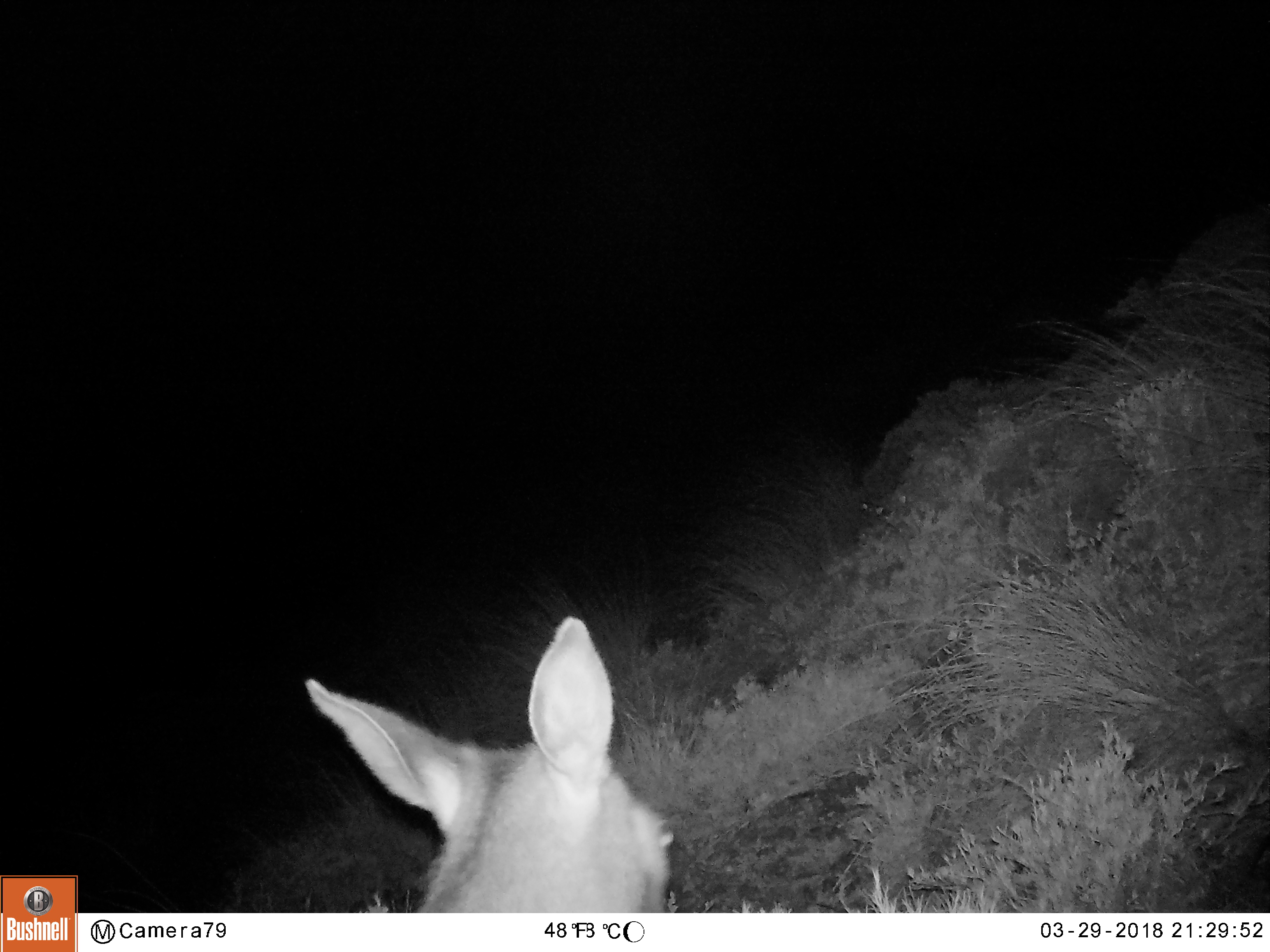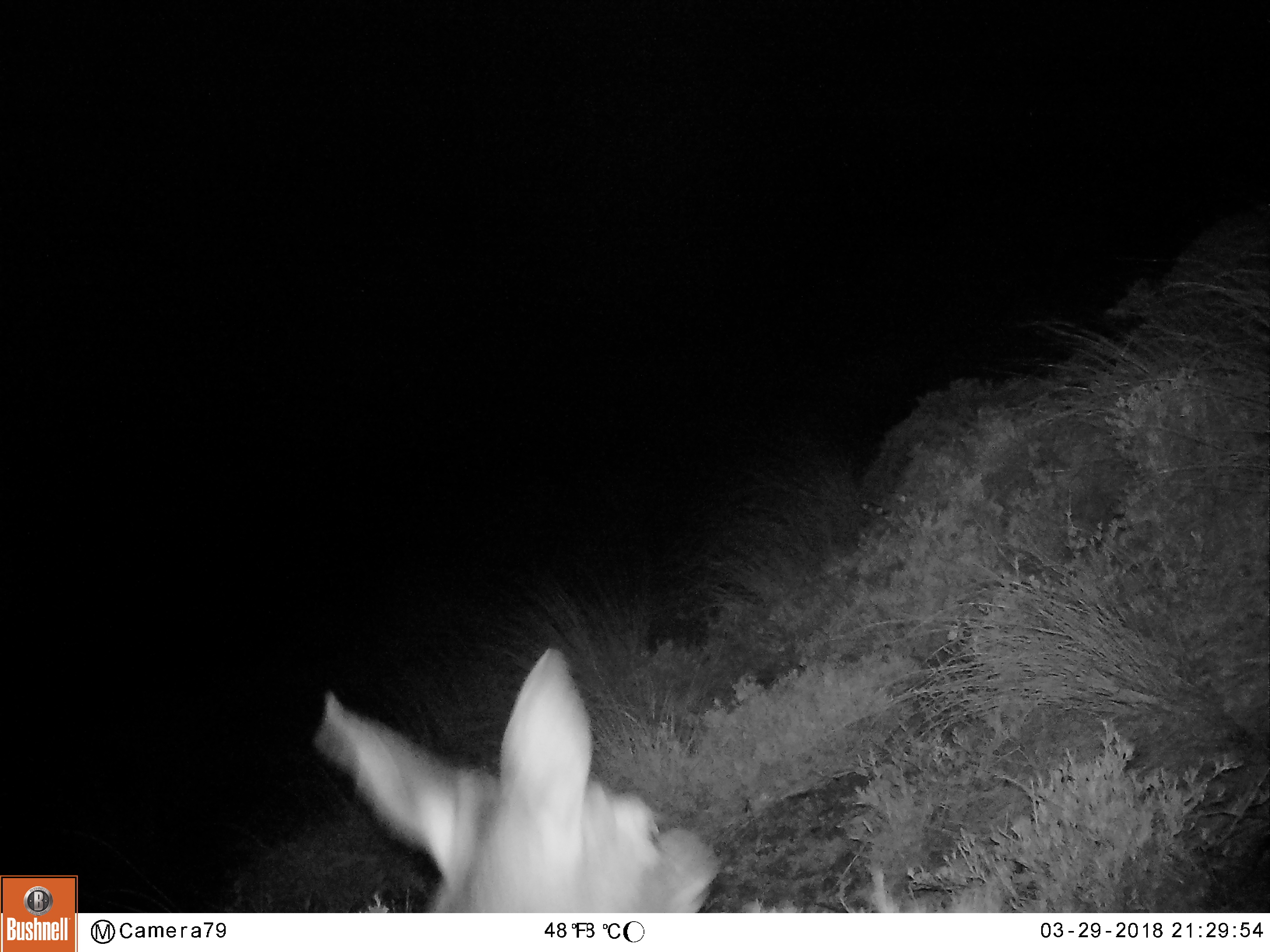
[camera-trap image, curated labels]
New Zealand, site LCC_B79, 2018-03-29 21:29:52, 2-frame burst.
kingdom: Animalia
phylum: Chordata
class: Mammalia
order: Artiodactyla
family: Cervidae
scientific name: Cervidae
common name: deer